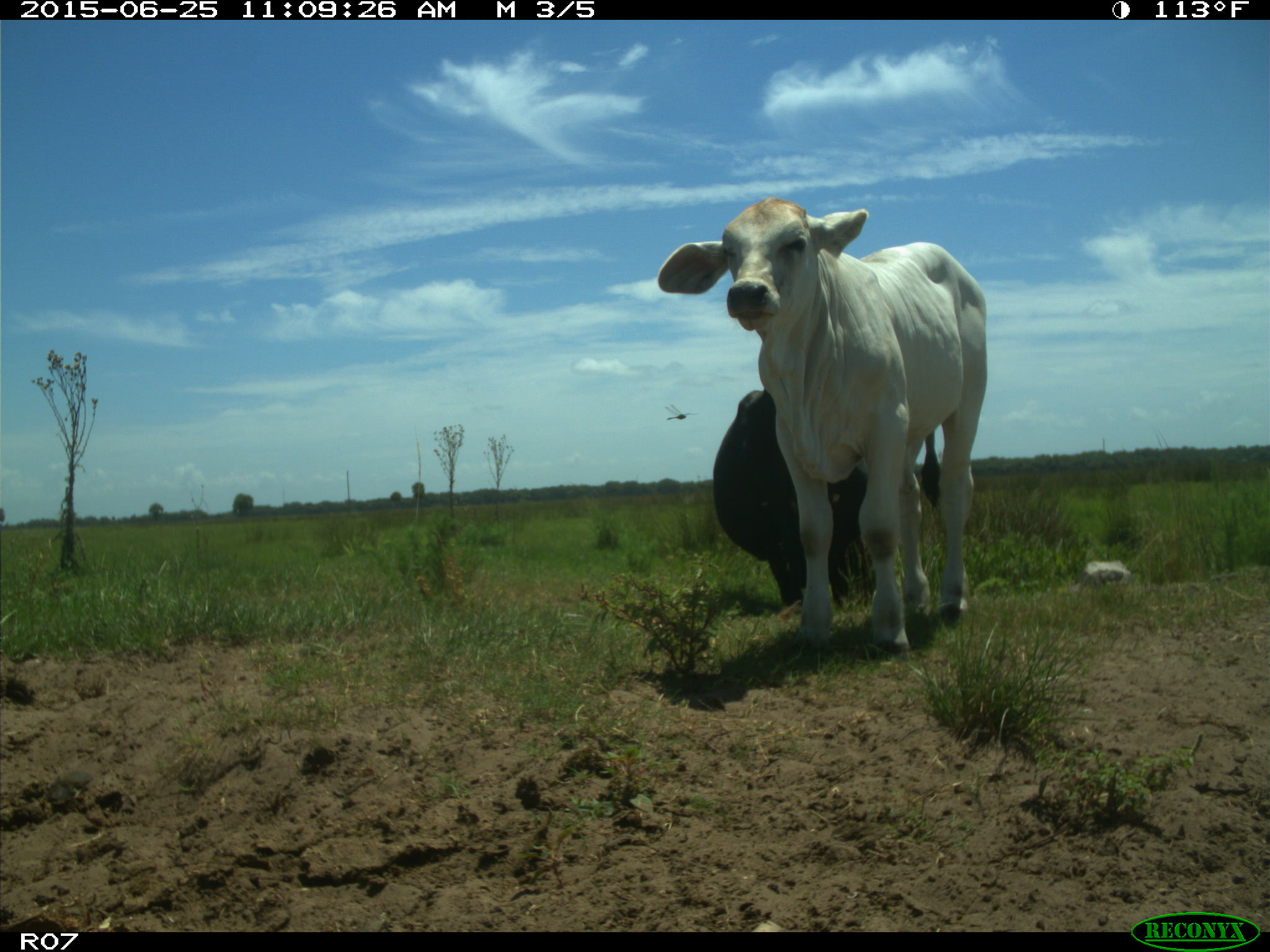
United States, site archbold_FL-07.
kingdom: Animalia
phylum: Chordata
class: Mammalia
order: Artiodactyla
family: Bovidae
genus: Bos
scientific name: Bos taurus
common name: domestic cow